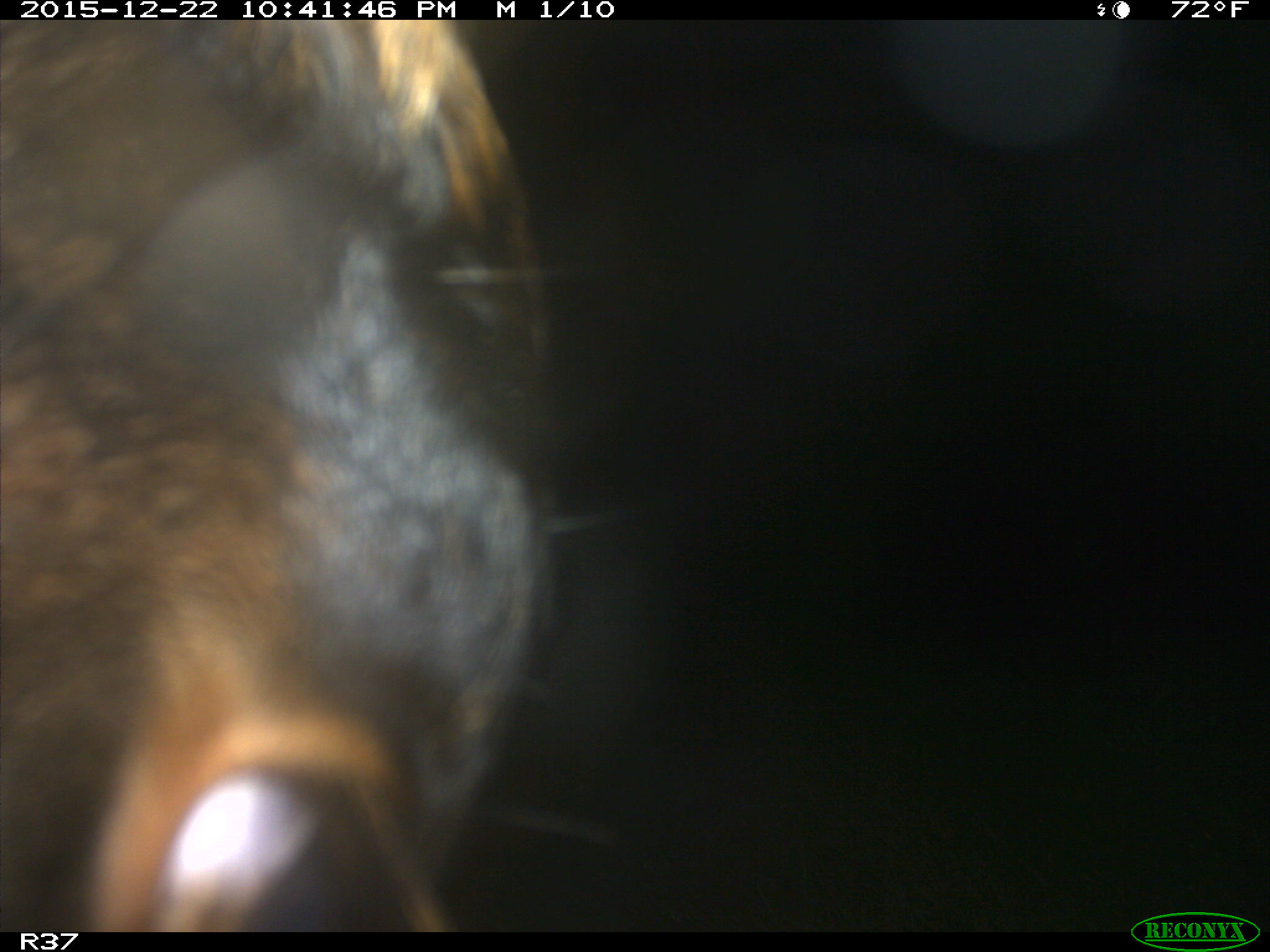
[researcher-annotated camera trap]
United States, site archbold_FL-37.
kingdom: Animalia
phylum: Chordata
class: Mammalia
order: Artiodactyla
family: Bovidae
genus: Bos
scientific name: Bos taurus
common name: domestic cow